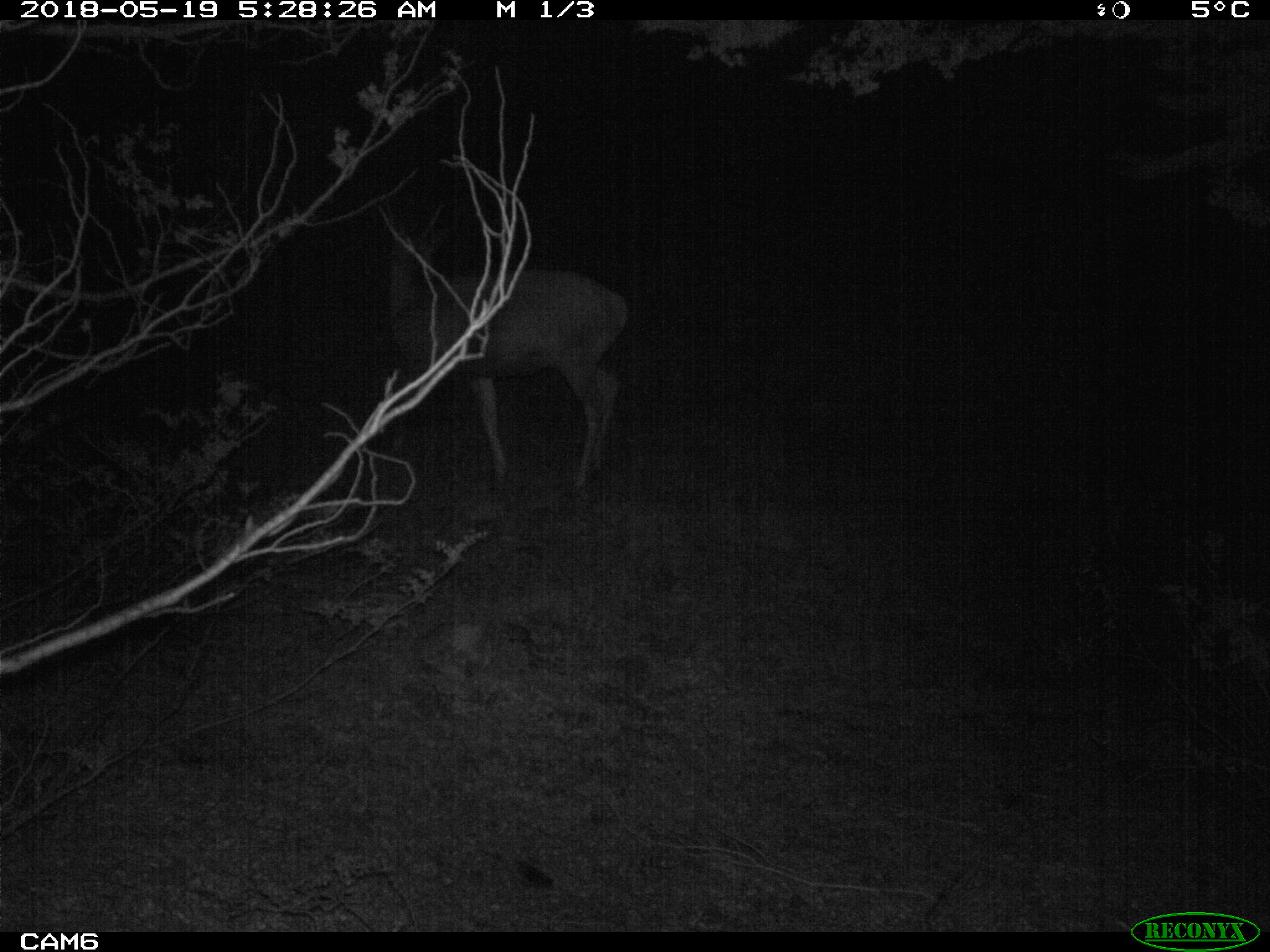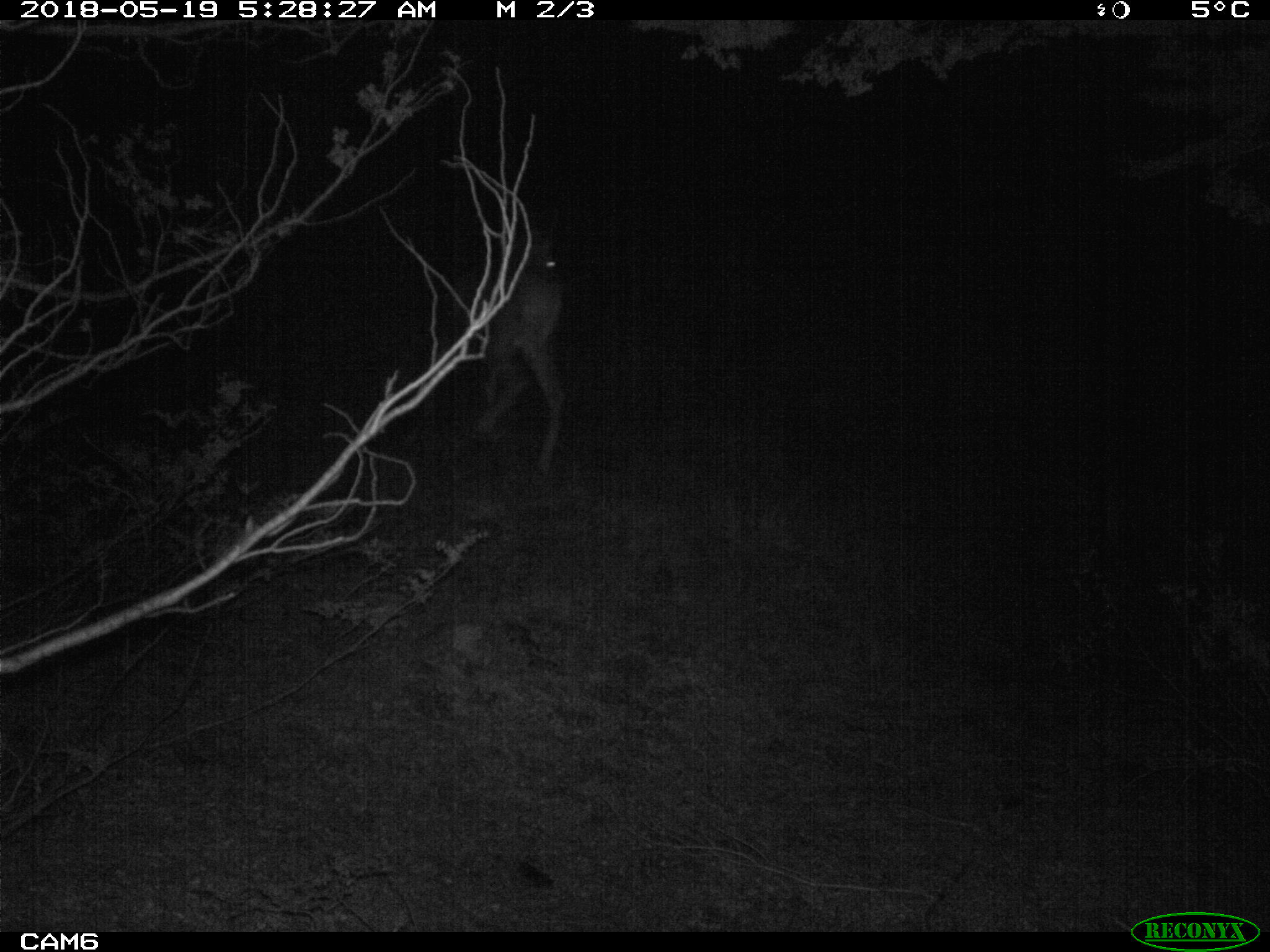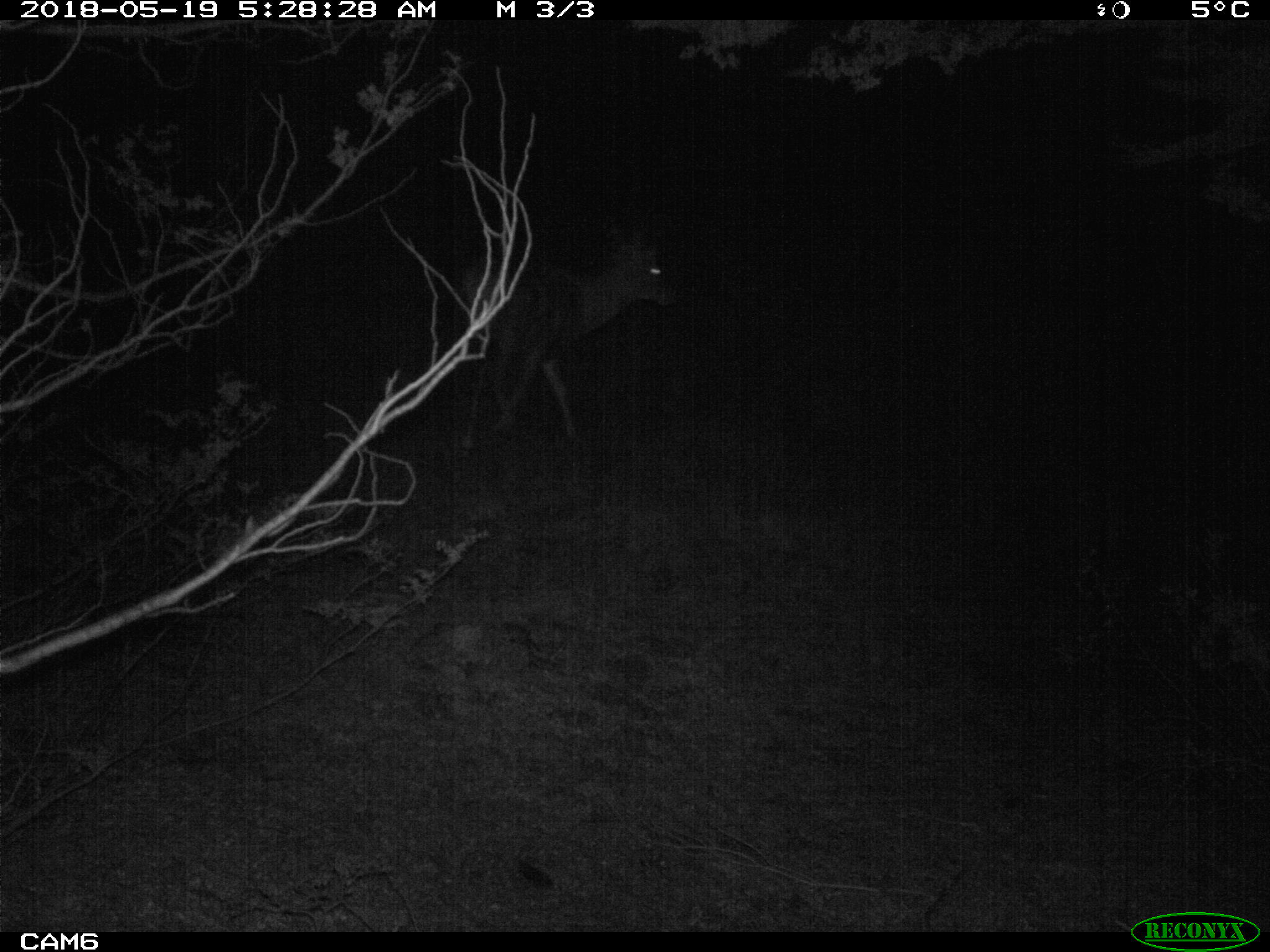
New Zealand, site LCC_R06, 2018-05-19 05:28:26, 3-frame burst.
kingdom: Animalia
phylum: Chordata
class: Mammalia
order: Artiodactyla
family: Cervidae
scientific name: Cervidae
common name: deer